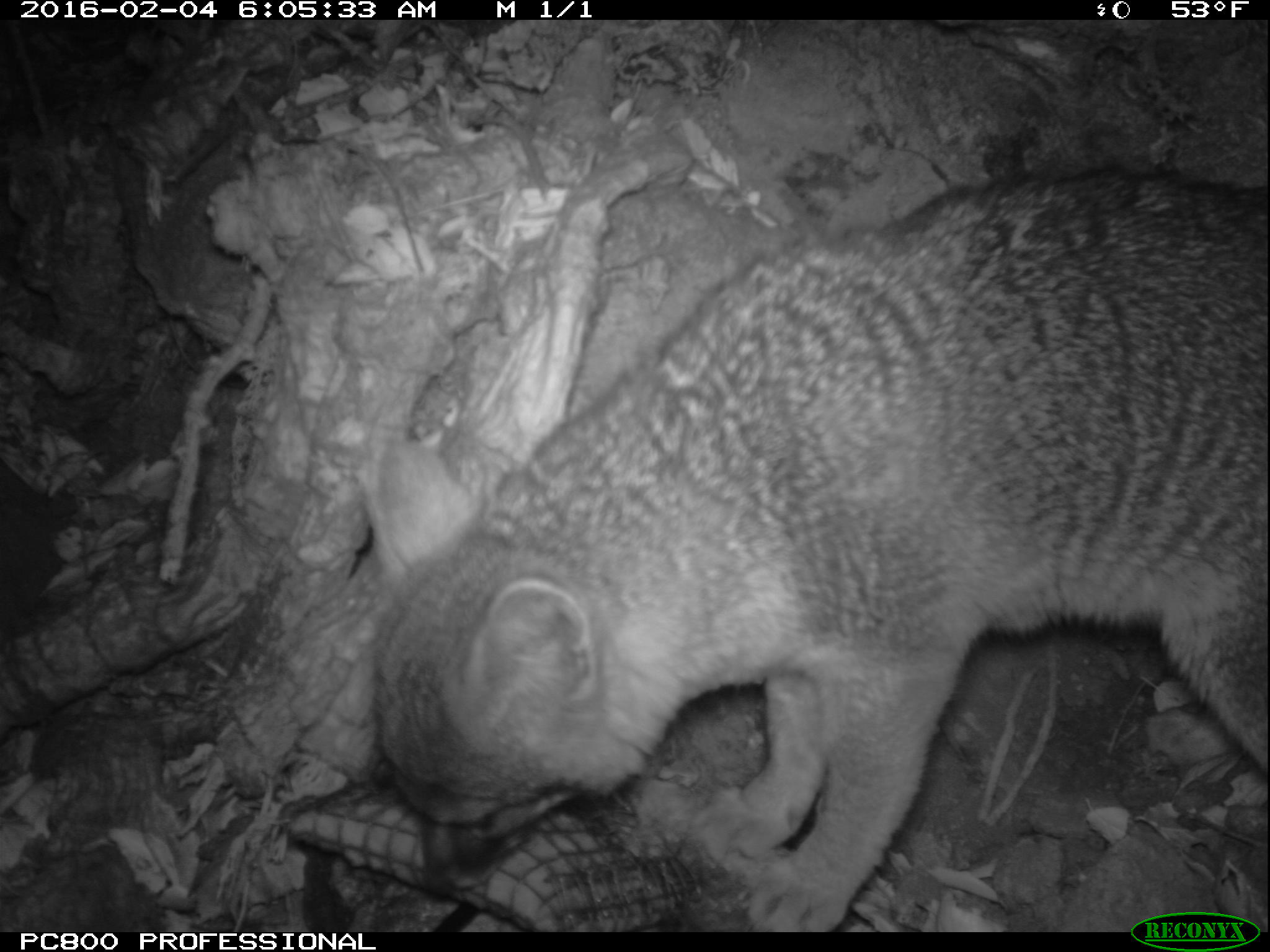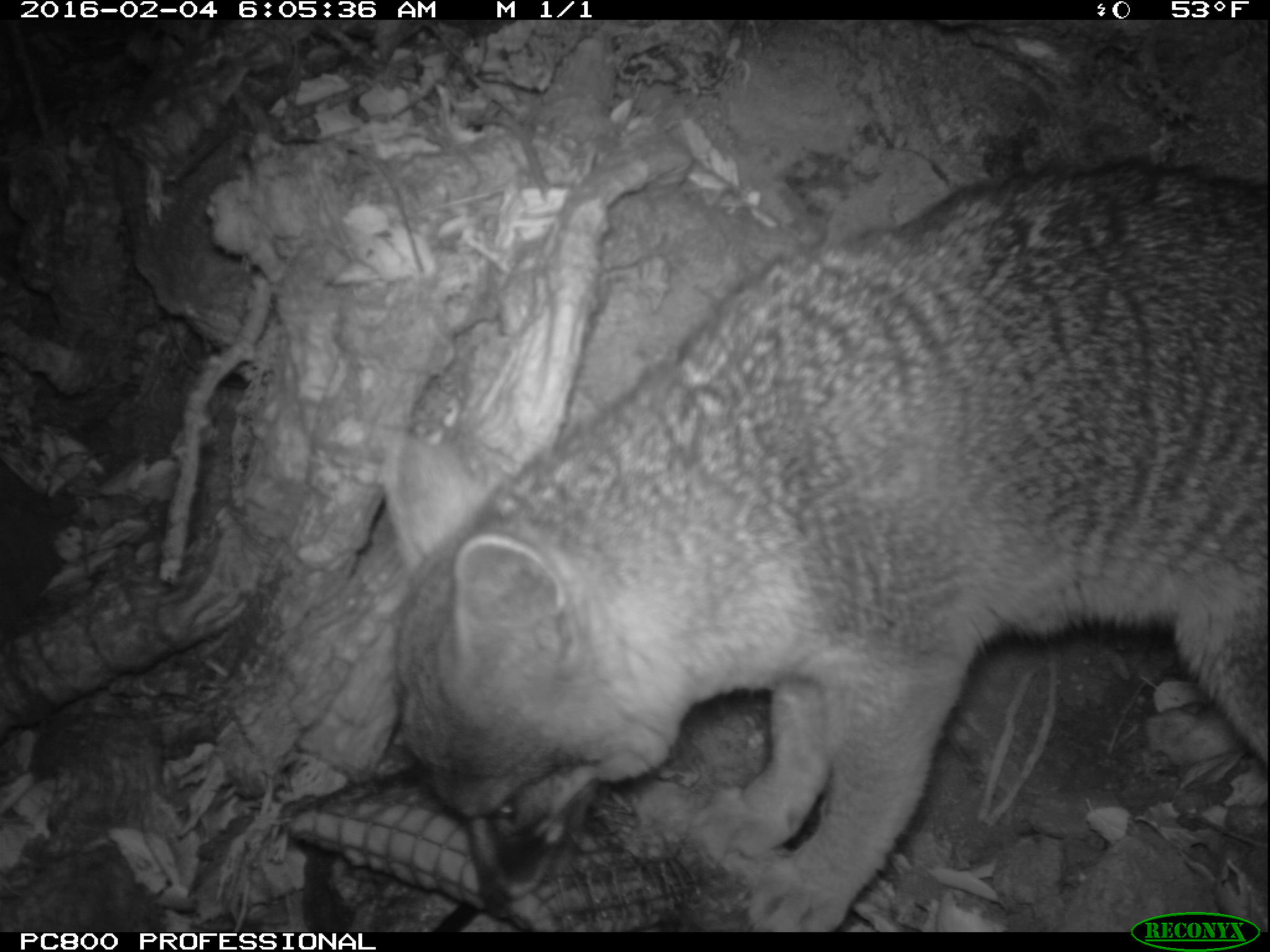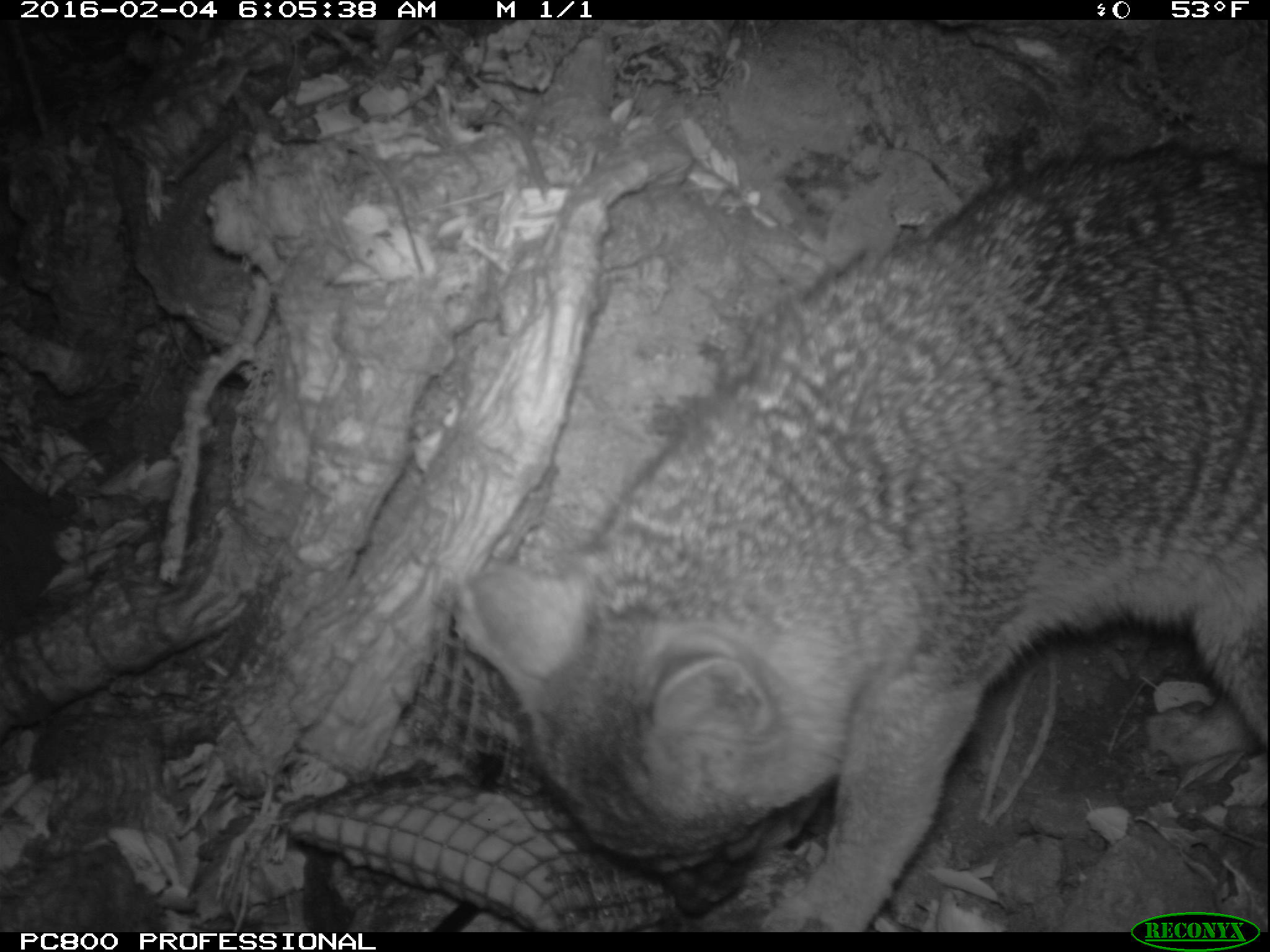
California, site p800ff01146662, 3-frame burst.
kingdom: Animalia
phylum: Chordata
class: Mammalia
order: Carnivora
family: Canidae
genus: Urocyon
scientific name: Urocyon littoralis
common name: island fox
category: fox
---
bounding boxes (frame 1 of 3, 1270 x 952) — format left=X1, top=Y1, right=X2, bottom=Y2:
fox: left=365, top=167, right=1268, bottom=932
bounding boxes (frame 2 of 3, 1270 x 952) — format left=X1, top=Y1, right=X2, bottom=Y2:
fox: left=384, top=159, right=1269, bottom=933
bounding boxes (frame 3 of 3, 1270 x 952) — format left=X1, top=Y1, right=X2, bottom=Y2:
fox: left=460, top=139, right=1269, bottom=930